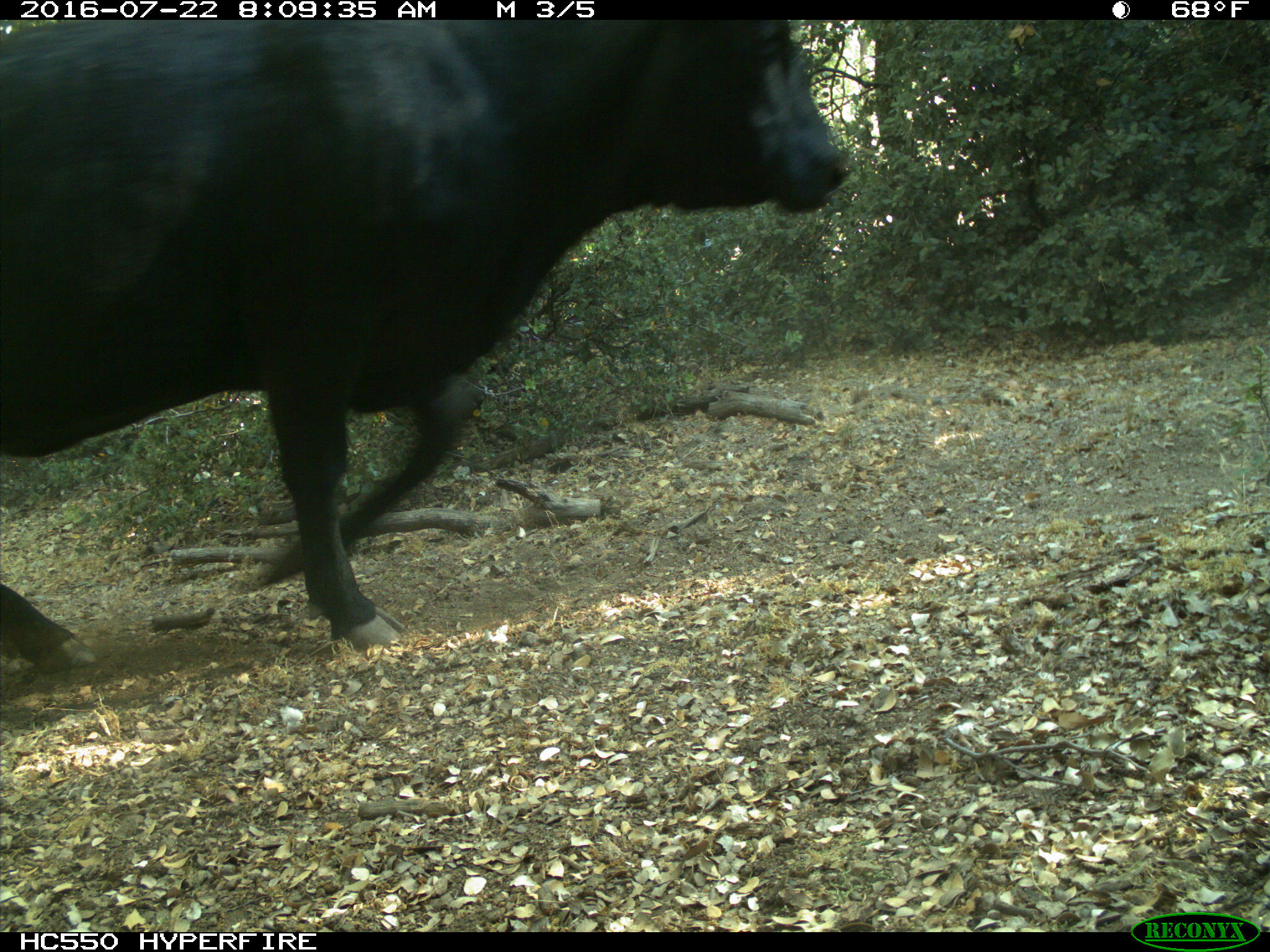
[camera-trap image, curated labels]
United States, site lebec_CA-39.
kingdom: Animalia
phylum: Chordata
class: Mammalia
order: Artiodactyla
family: Bovidae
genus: Bos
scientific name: Bos taurus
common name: domestic cow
Bos taurus (domestic cow).